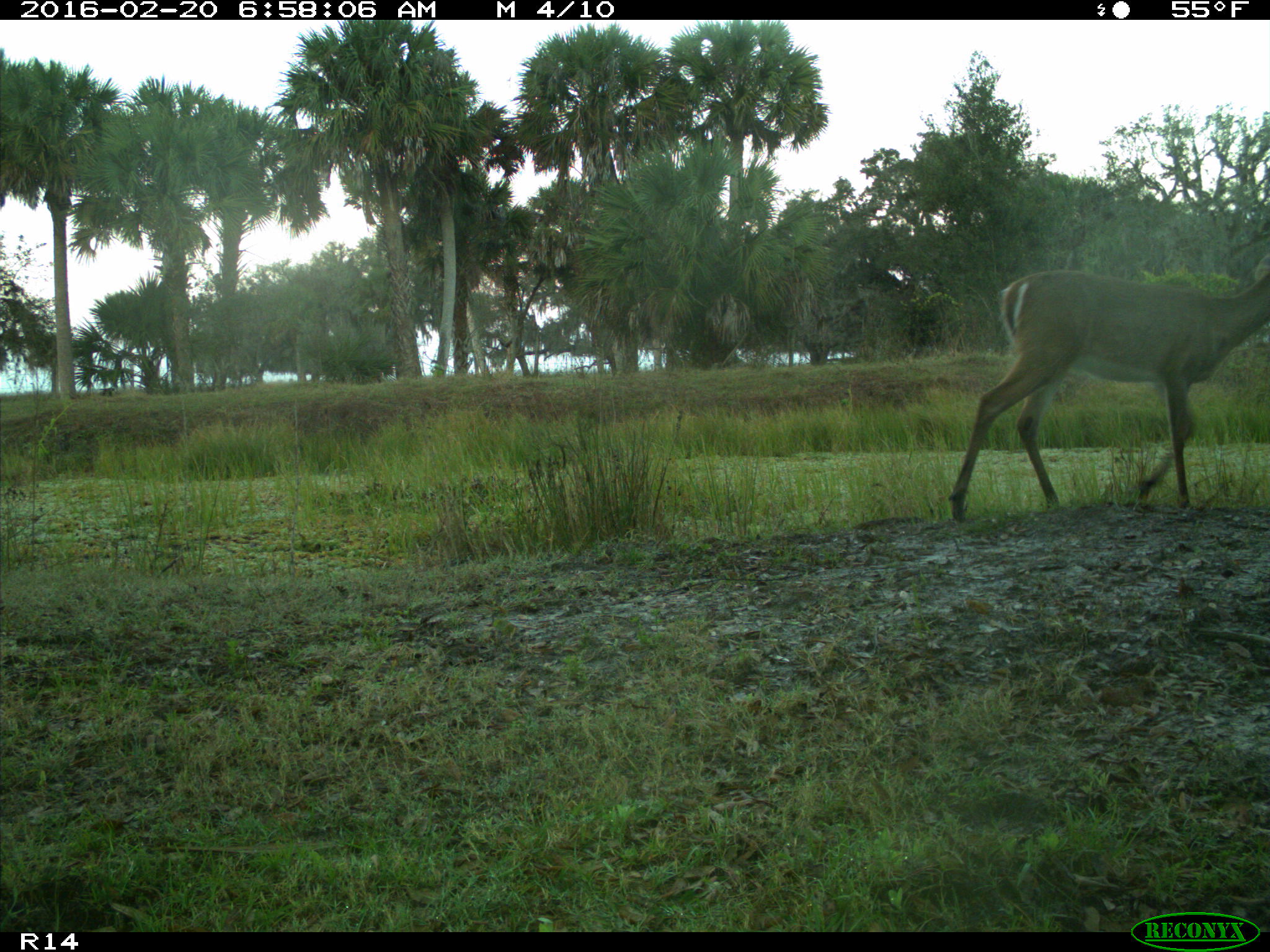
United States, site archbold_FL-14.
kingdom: Animalia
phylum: Chordata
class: Mammalia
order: Artiodactyla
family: Cervidae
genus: Odocoileus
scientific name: Odocoileus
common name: deer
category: unidentified deer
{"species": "unidentified deer (deer) (Odocoileus)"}